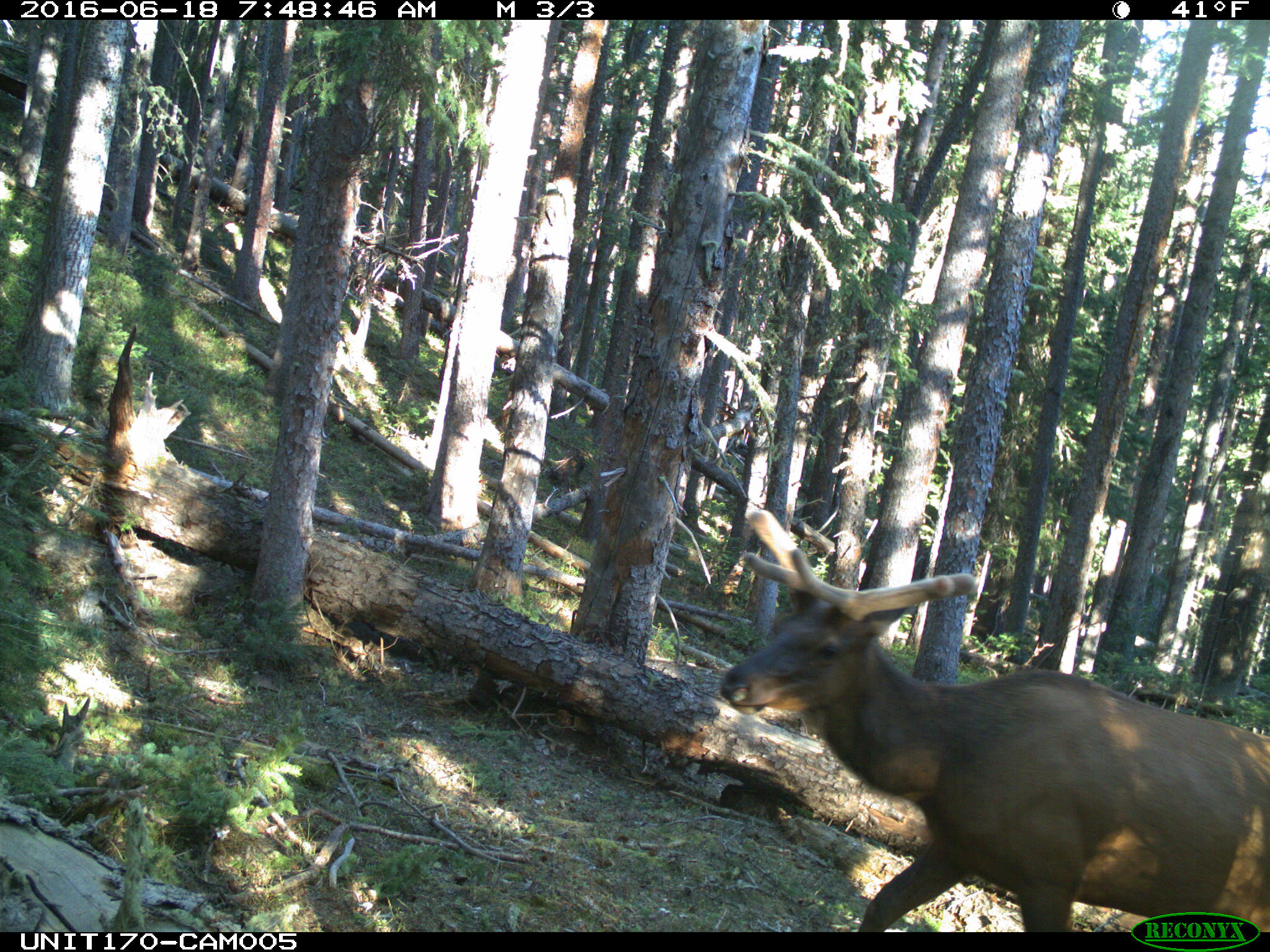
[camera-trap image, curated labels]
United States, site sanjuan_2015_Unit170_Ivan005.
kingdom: Animalia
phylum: Chordata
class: Mammalia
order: Artiodactyla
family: Cervidae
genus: Cervus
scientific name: Cervus elaphus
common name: red deer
Cervus elaphus (red deer).